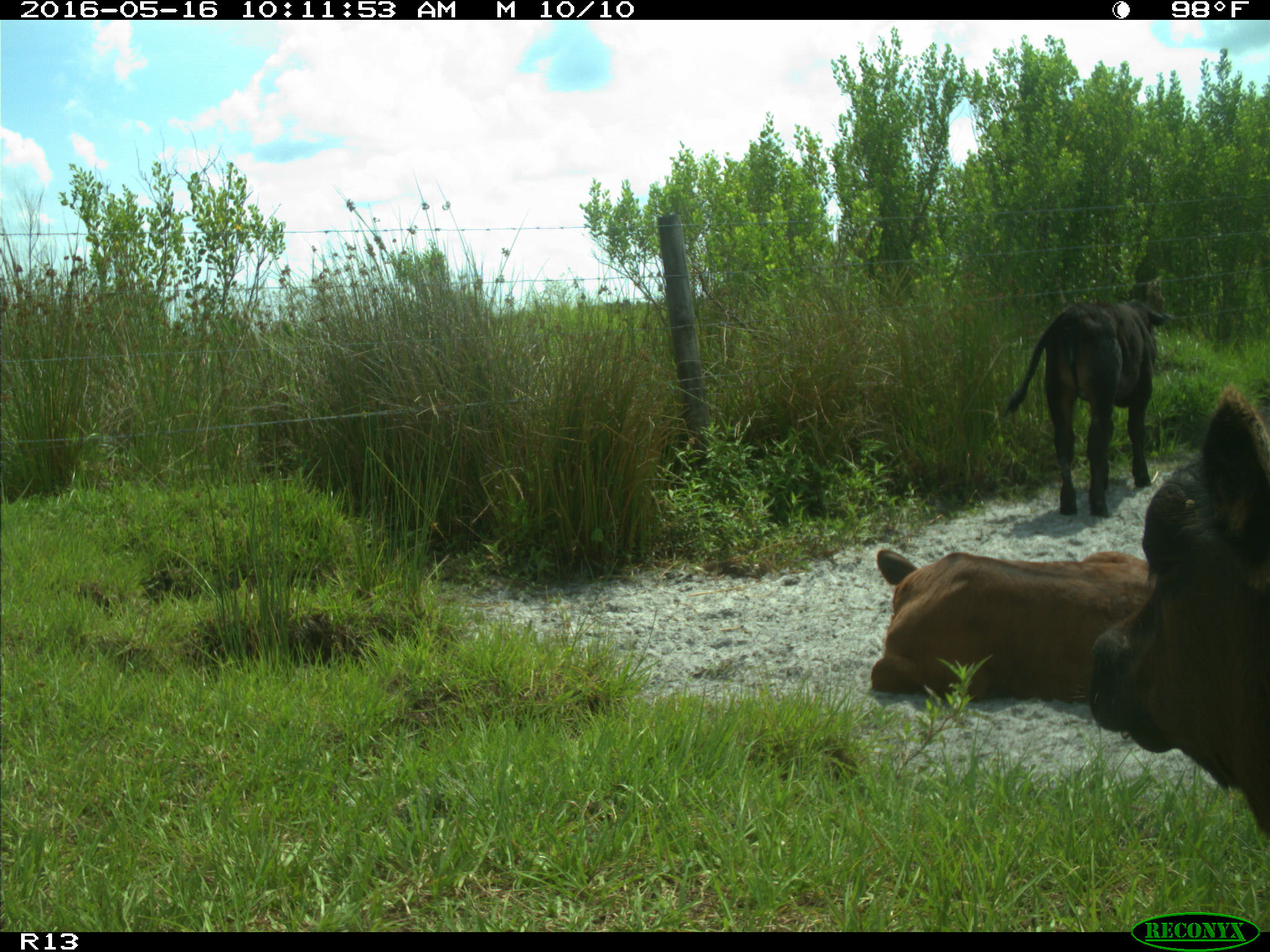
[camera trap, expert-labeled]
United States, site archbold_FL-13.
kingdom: Animalia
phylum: Chordata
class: Mammalia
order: Artiodactyla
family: Bovidae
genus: Bos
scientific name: Bos taurus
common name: domestic cow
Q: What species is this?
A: Bos taurus (domestic cow).